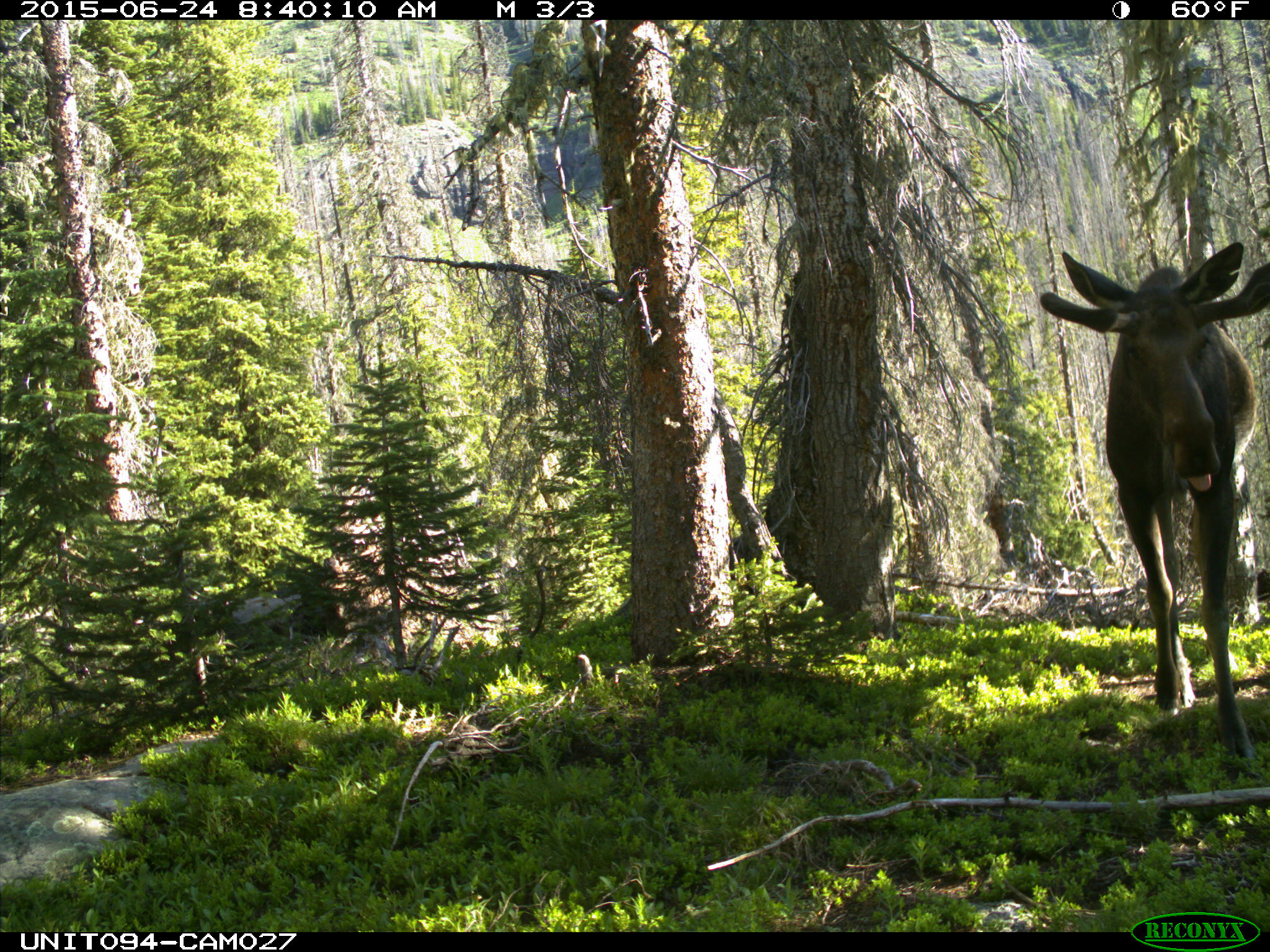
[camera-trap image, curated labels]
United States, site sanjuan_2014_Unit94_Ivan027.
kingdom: Animalia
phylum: Chordata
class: Mammalia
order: Artiodactyla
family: Cervidae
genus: Alces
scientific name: Alces alces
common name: moose